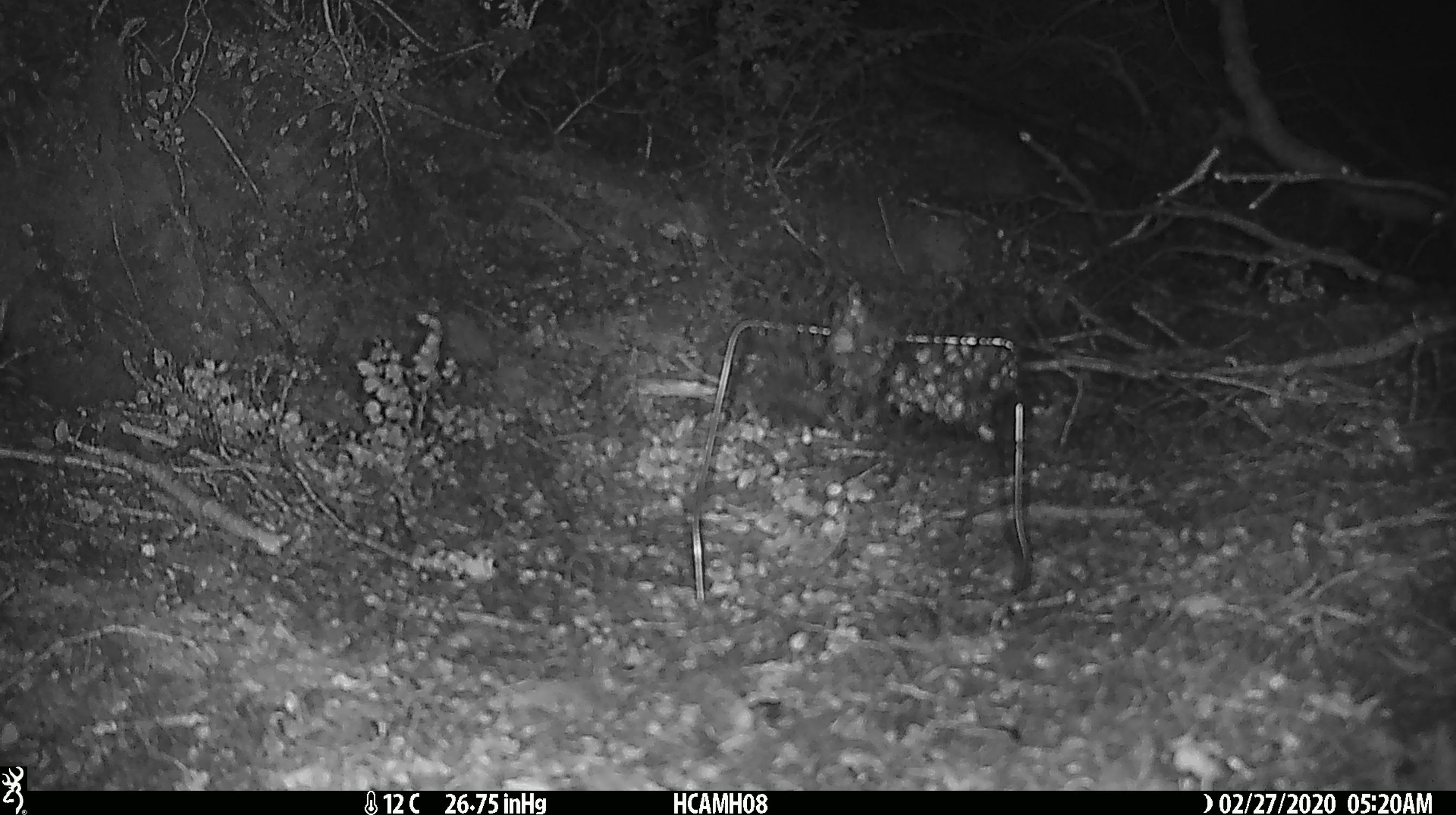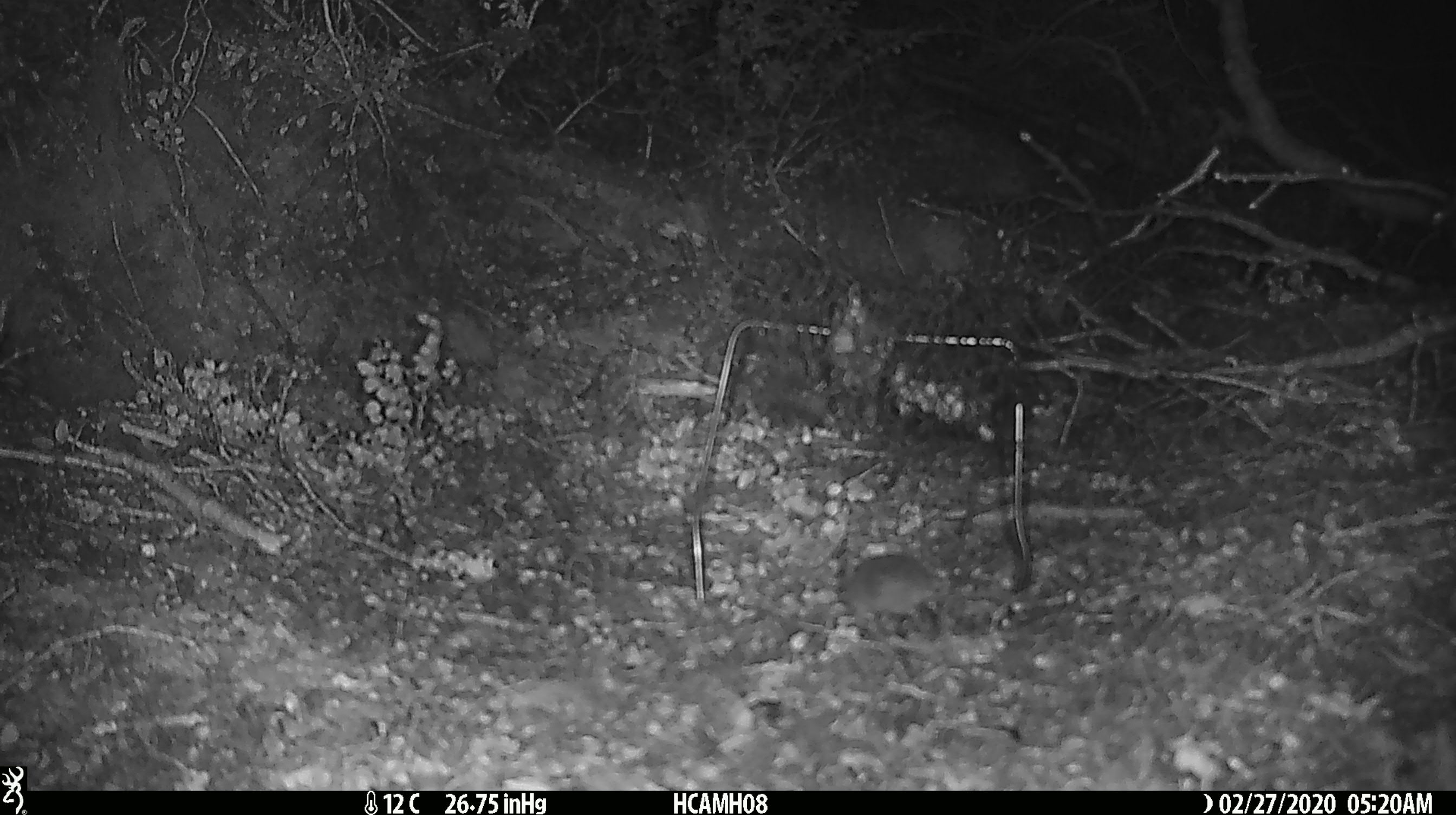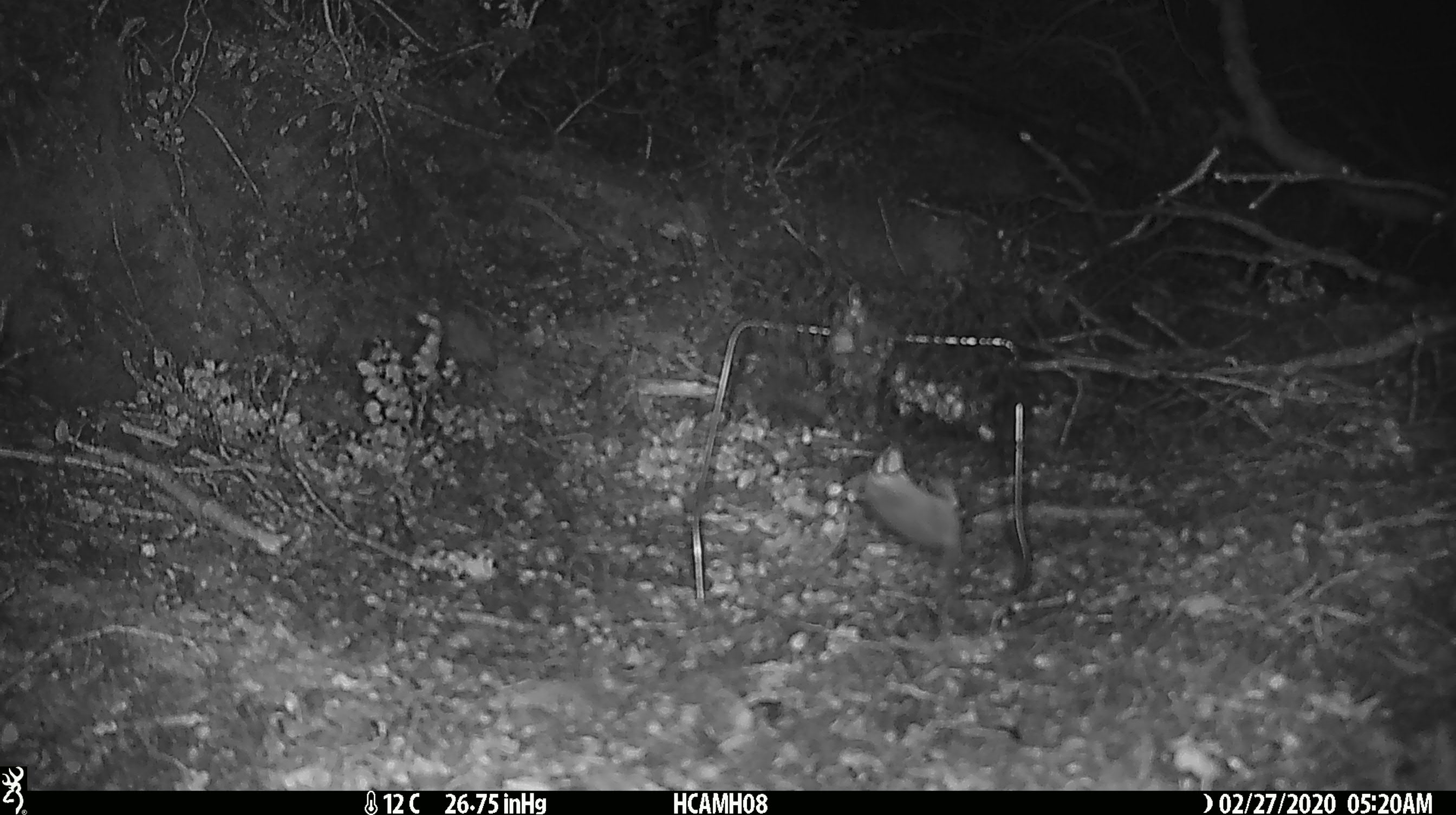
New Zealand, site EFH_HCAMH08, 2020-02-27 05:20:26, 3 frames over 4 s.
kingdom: Animalia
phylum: Chordata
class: Mammalia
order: Rodentia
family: Muridae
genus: Mus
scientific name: Mus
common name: mouse